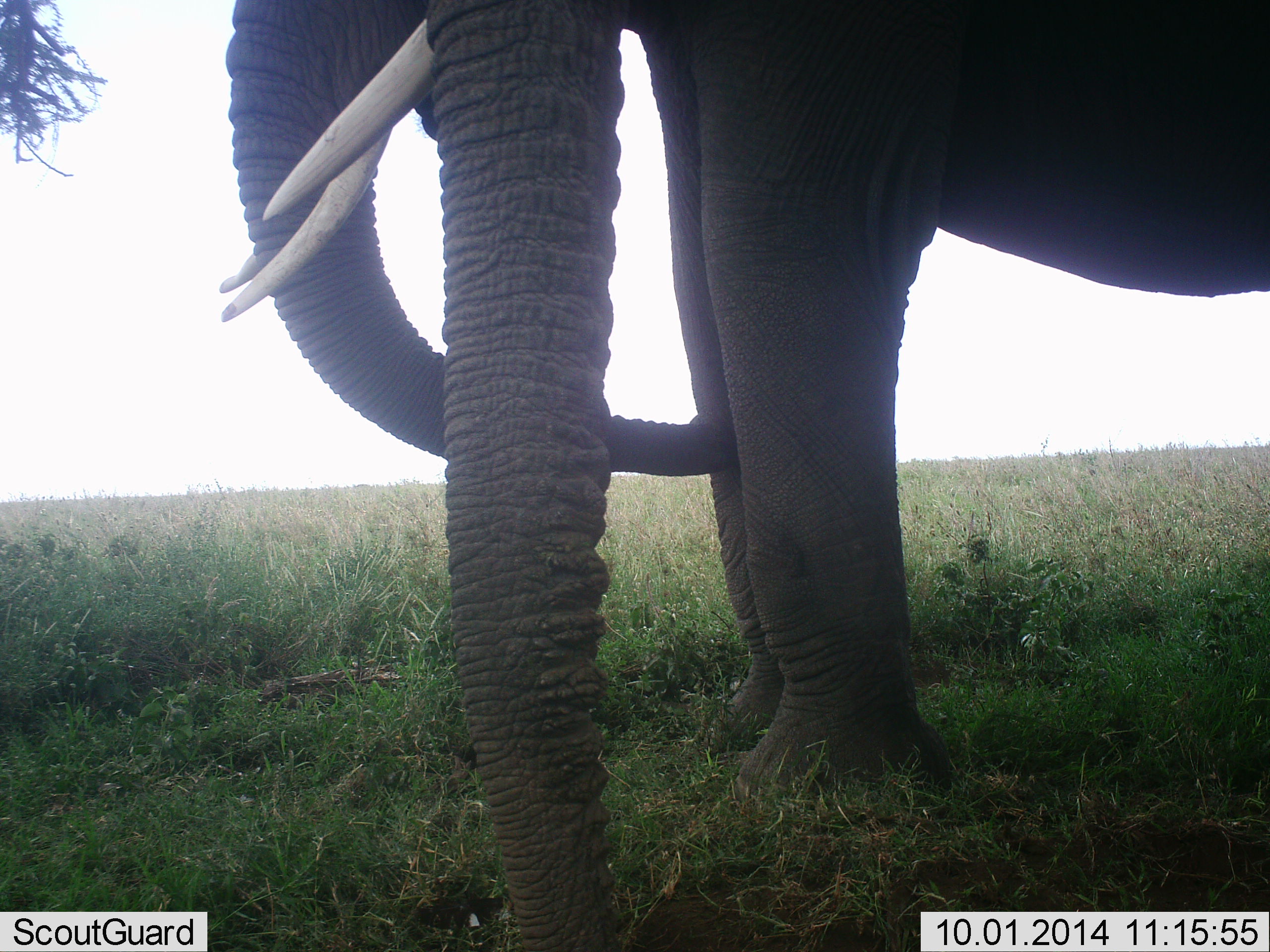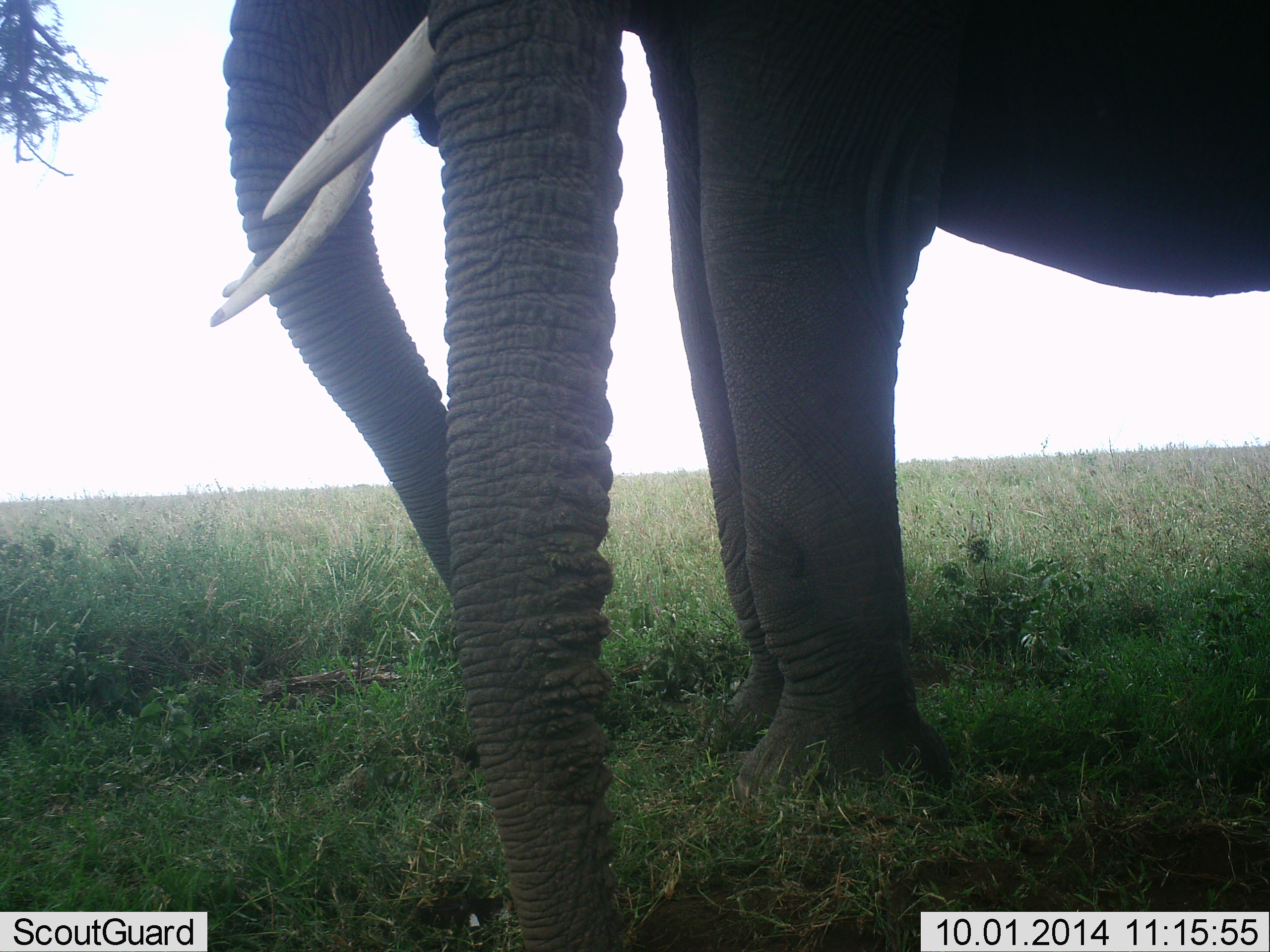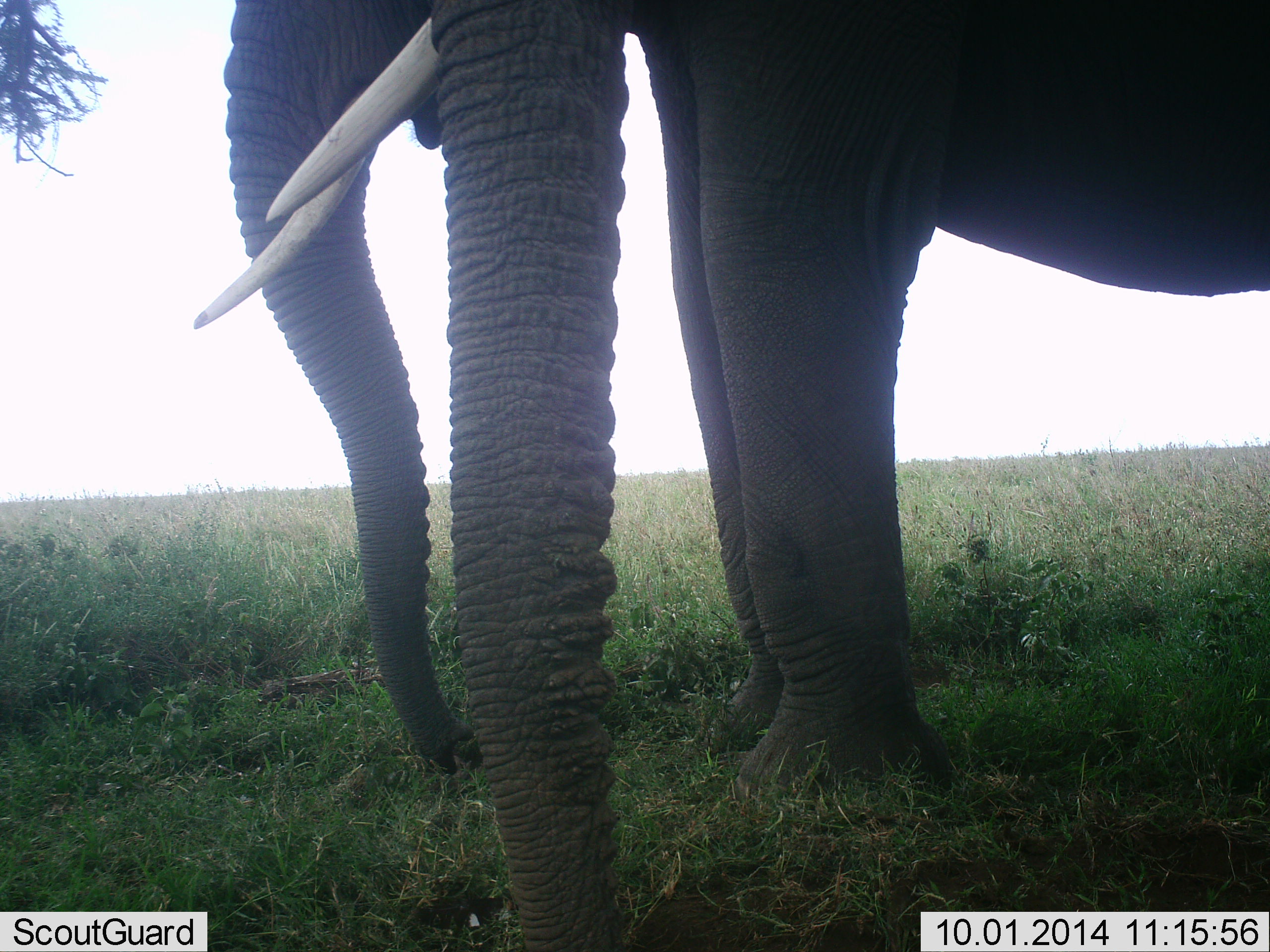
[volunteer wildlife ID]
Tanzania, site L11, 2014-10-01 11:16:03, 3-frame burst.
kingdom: Animalia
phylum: Chordata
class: Mammalia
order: Proboscidea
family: Elephantidae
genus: Loxodonta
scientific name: Loxodonta africana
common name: african bush elephant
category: elephant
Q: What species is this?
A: Elephant (african bush elephant) (Loxodonta africana).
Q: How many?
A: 2.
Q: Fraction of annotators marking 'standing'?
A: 100%.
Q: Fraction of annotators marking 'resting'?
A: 0%.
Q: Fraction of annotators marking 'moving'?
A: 0%.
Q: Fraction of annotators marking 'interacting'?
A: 0%.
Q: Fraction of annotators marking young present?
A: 0%.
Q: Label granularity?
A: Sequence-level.